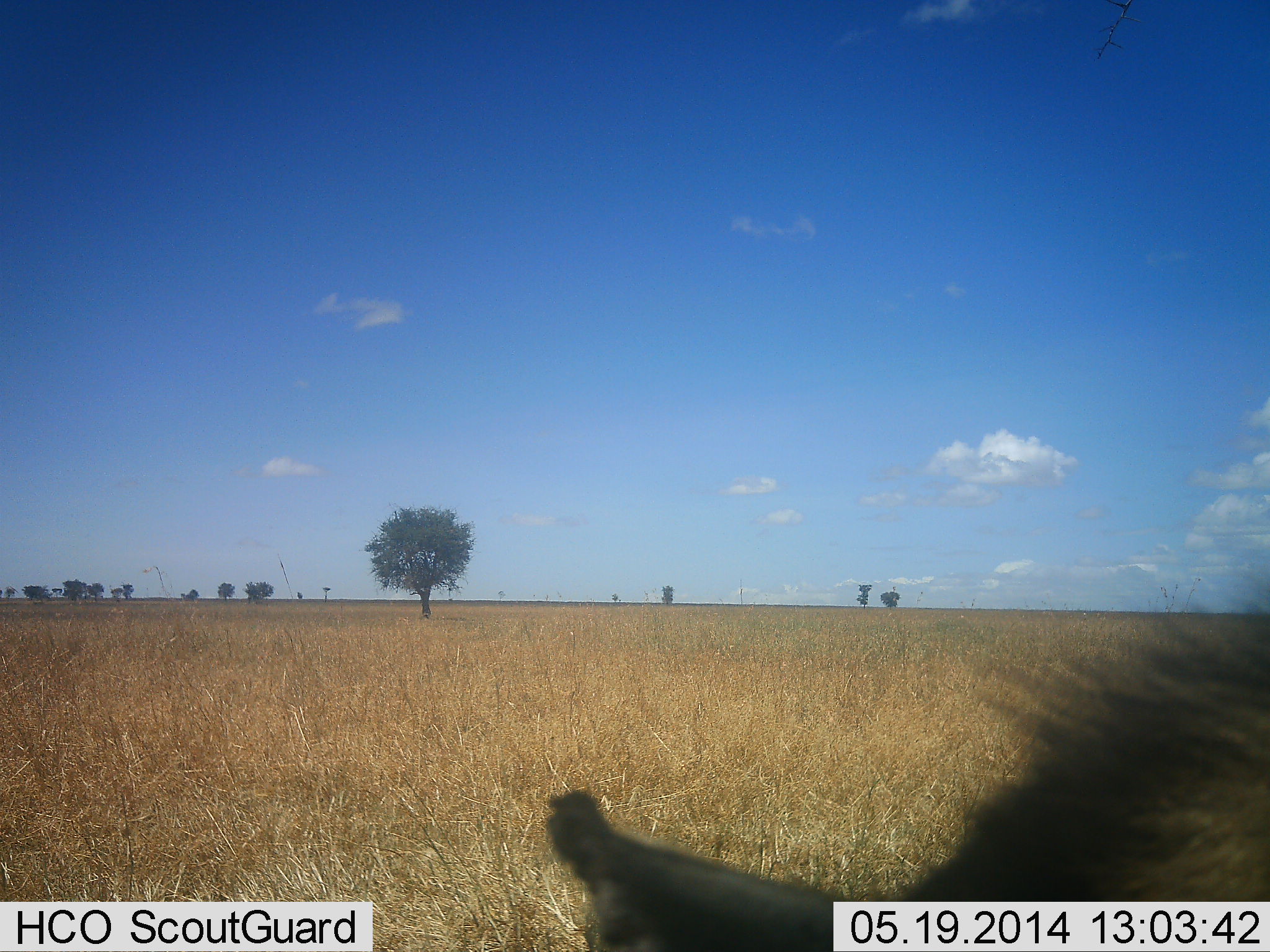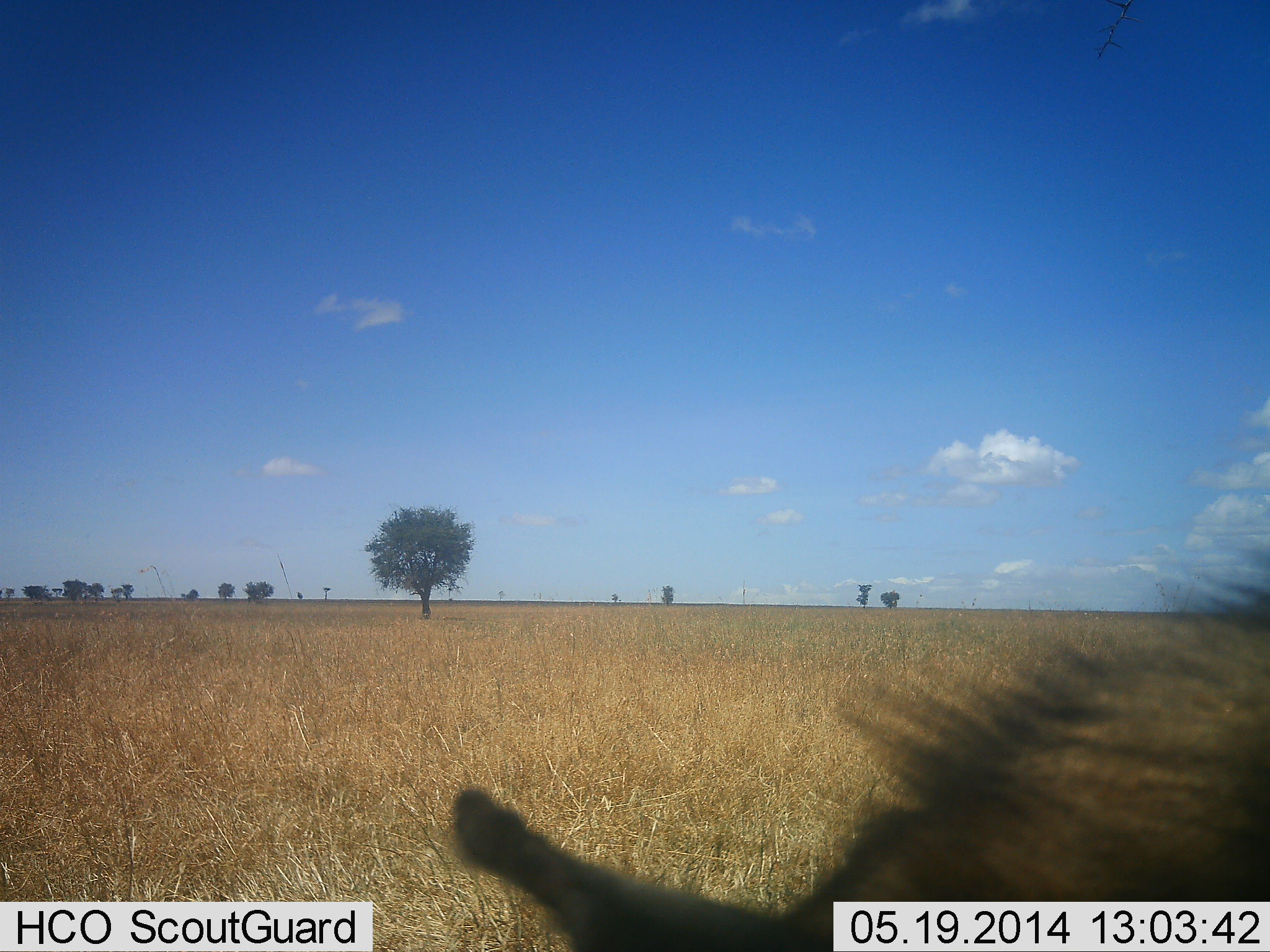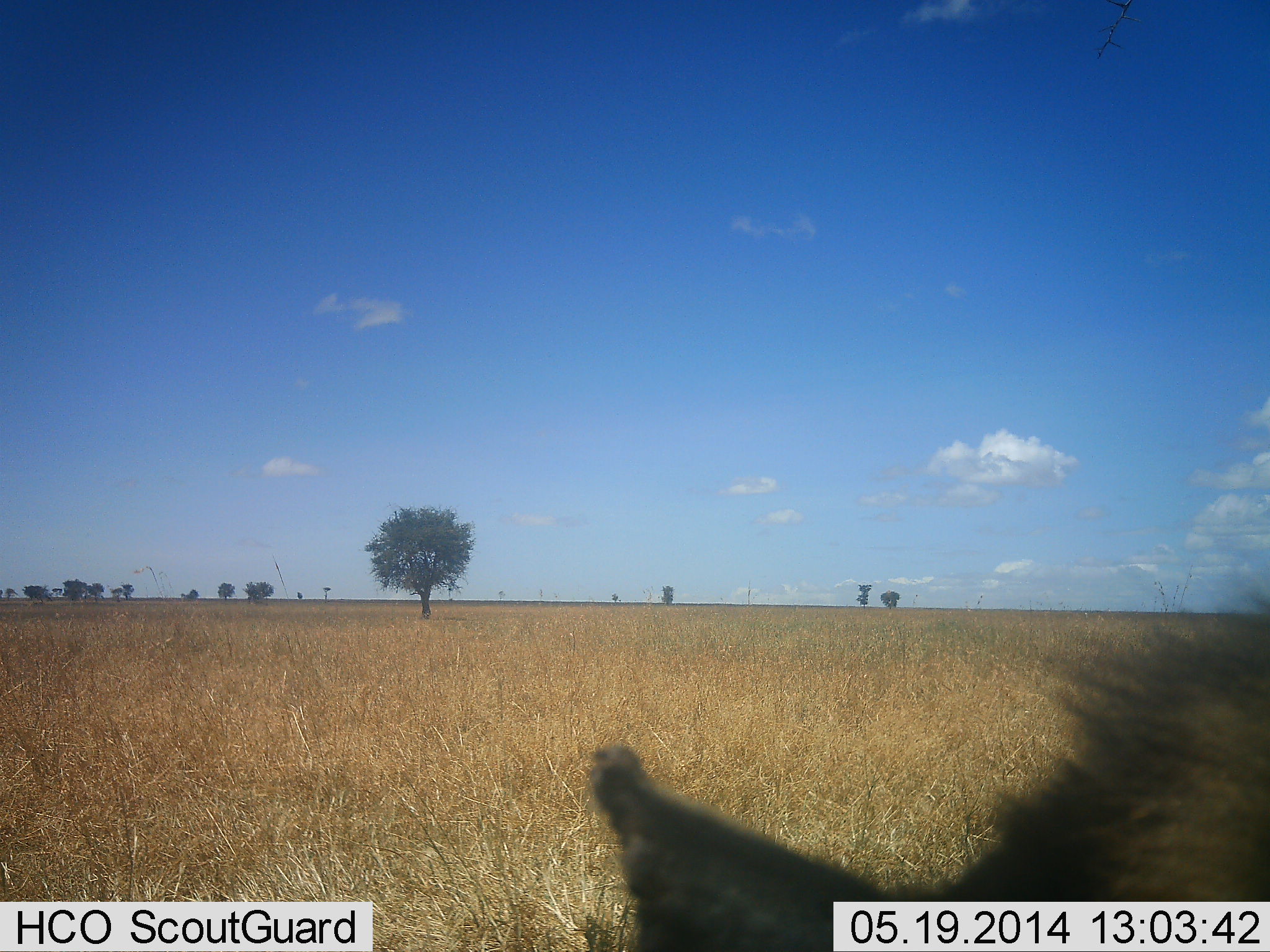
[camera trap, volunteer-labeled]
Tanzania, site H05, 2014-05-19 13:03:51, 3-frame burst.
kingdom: Animalia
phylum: Chordata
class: Mammalia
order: Artiodactyla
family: Bovidae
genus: Connochaetes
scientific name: Connochaetes taurinus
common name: blue wildebeest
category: wildebeest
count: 1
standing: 60%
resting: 0%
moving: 0%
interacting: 0%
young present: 0%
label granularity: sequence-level